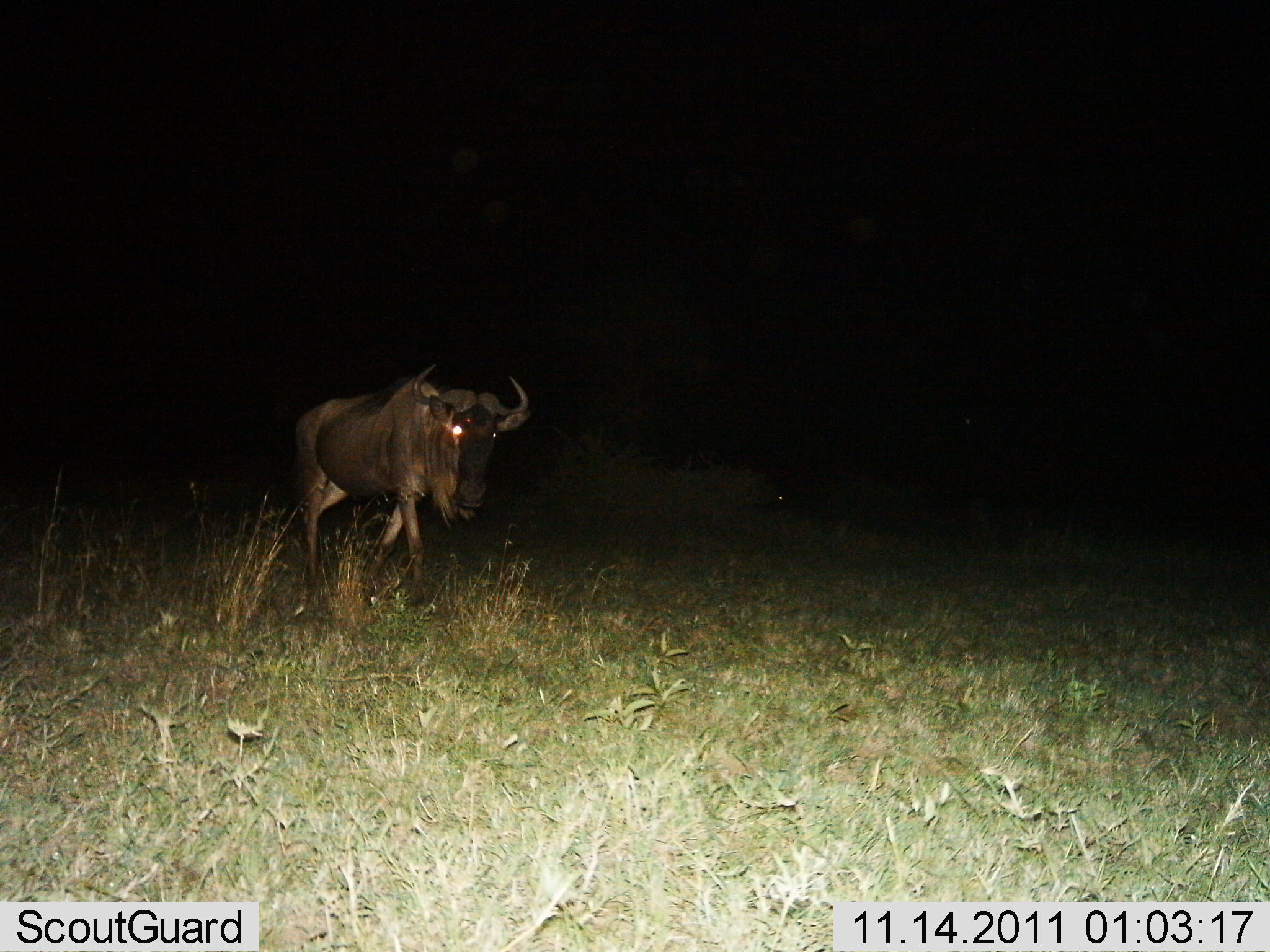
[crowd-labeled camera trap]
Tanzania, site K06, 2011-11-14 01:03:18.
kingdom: Animalia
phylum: Chordata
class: Mammalia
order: Artiodactyla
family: Bovidae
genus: Connochaetes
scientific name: Connochaetes taurinus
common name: blue wildebeest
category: wildebeest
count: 1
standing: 0%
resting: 0%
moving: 100%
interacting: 0%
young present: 0%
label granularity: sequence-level